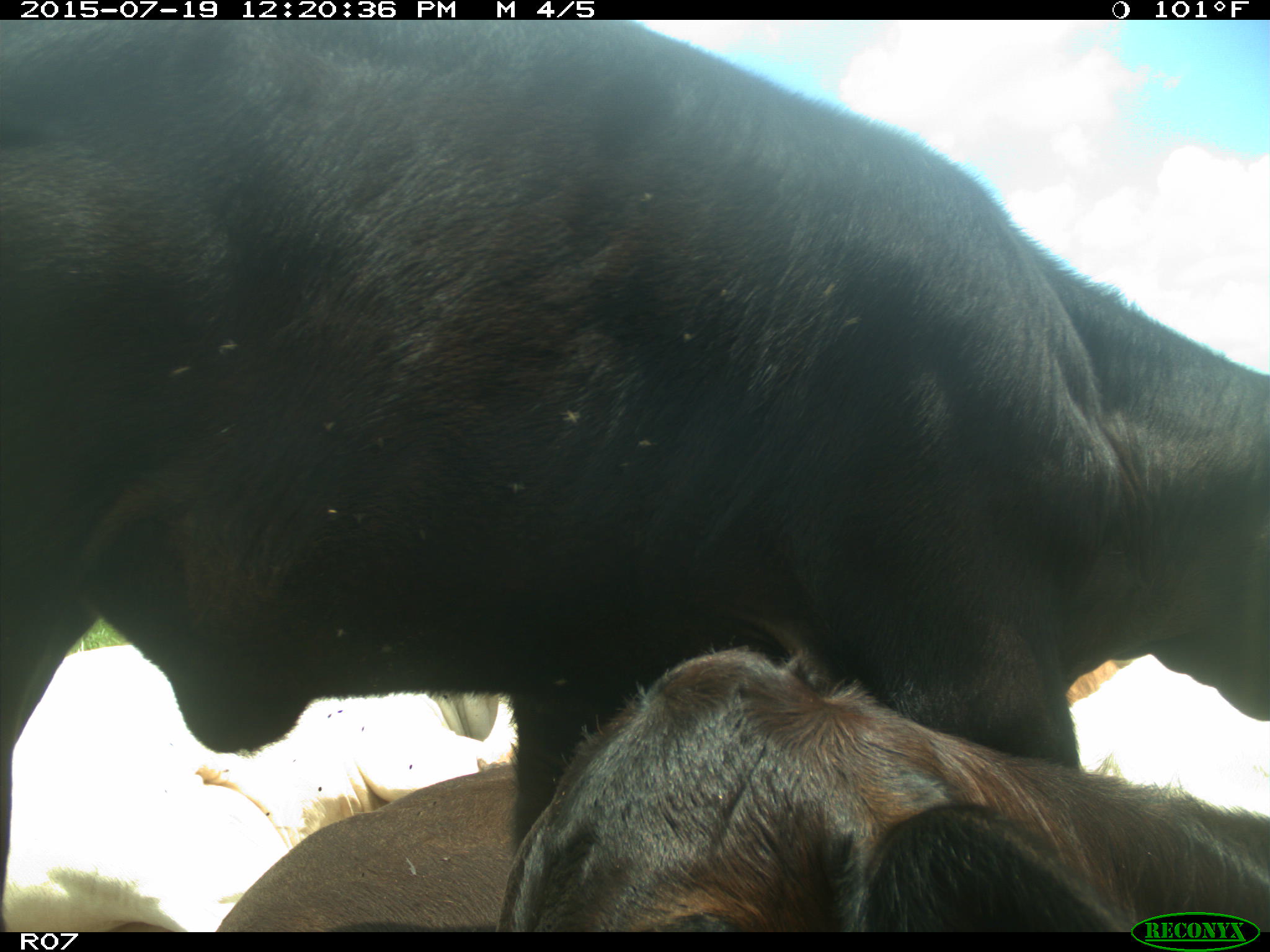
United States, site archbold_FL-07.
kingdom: Animalia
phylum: Chordata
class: Mammalia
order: Artiodactyla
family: Bovidae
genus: Bos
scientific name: Bos taurus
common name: domestic cow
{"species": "Bos taurus (domestic cow)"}